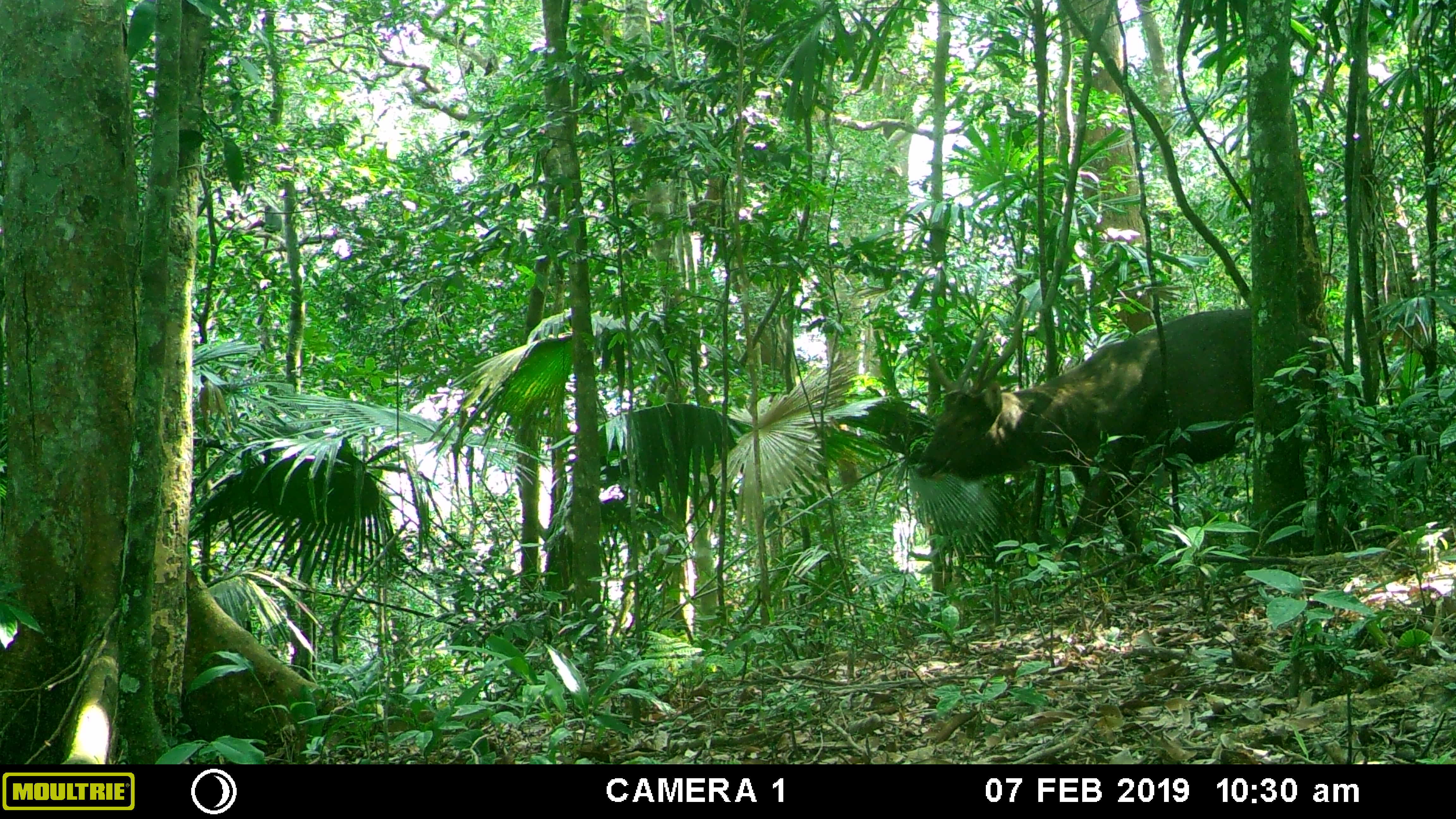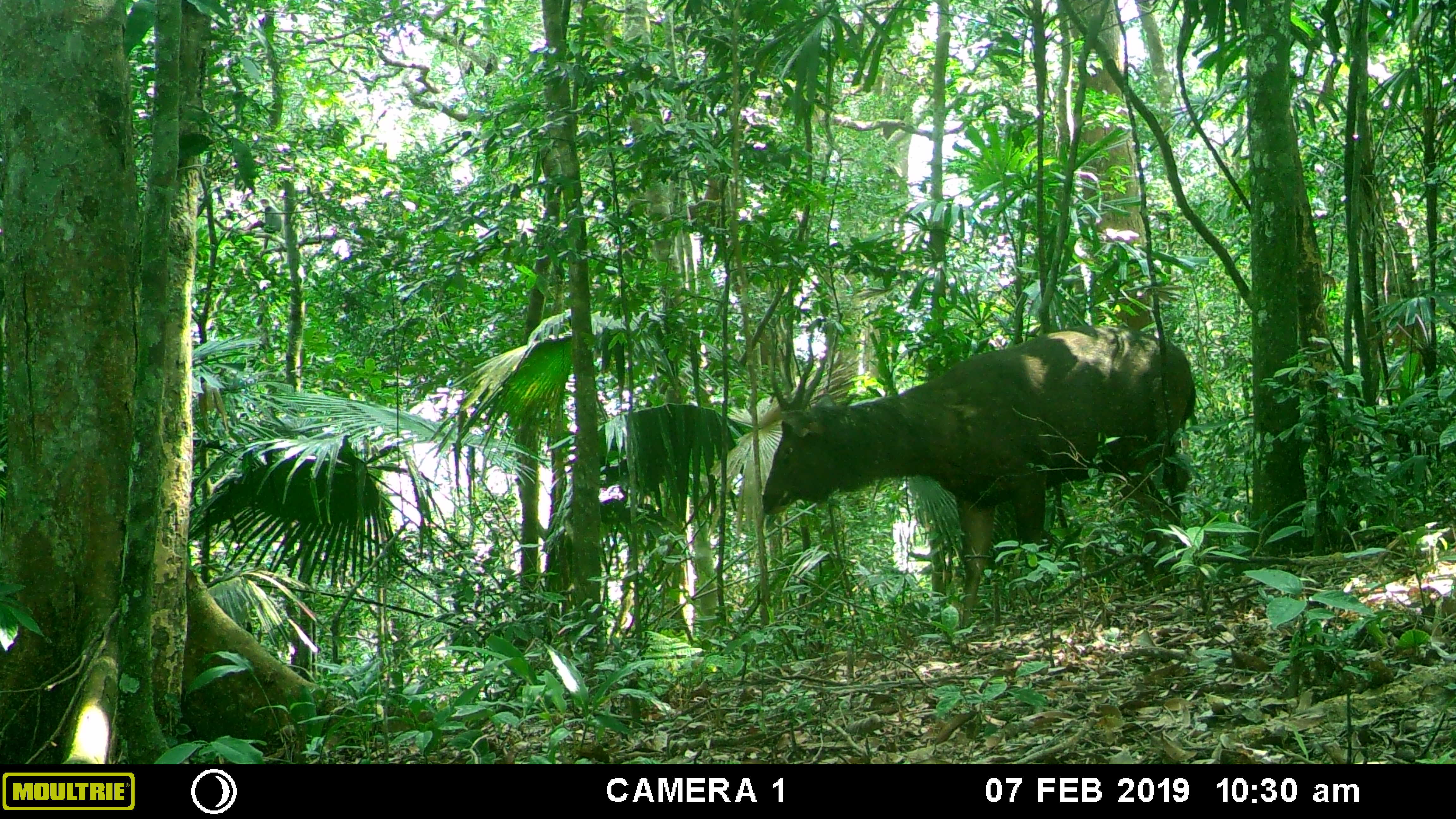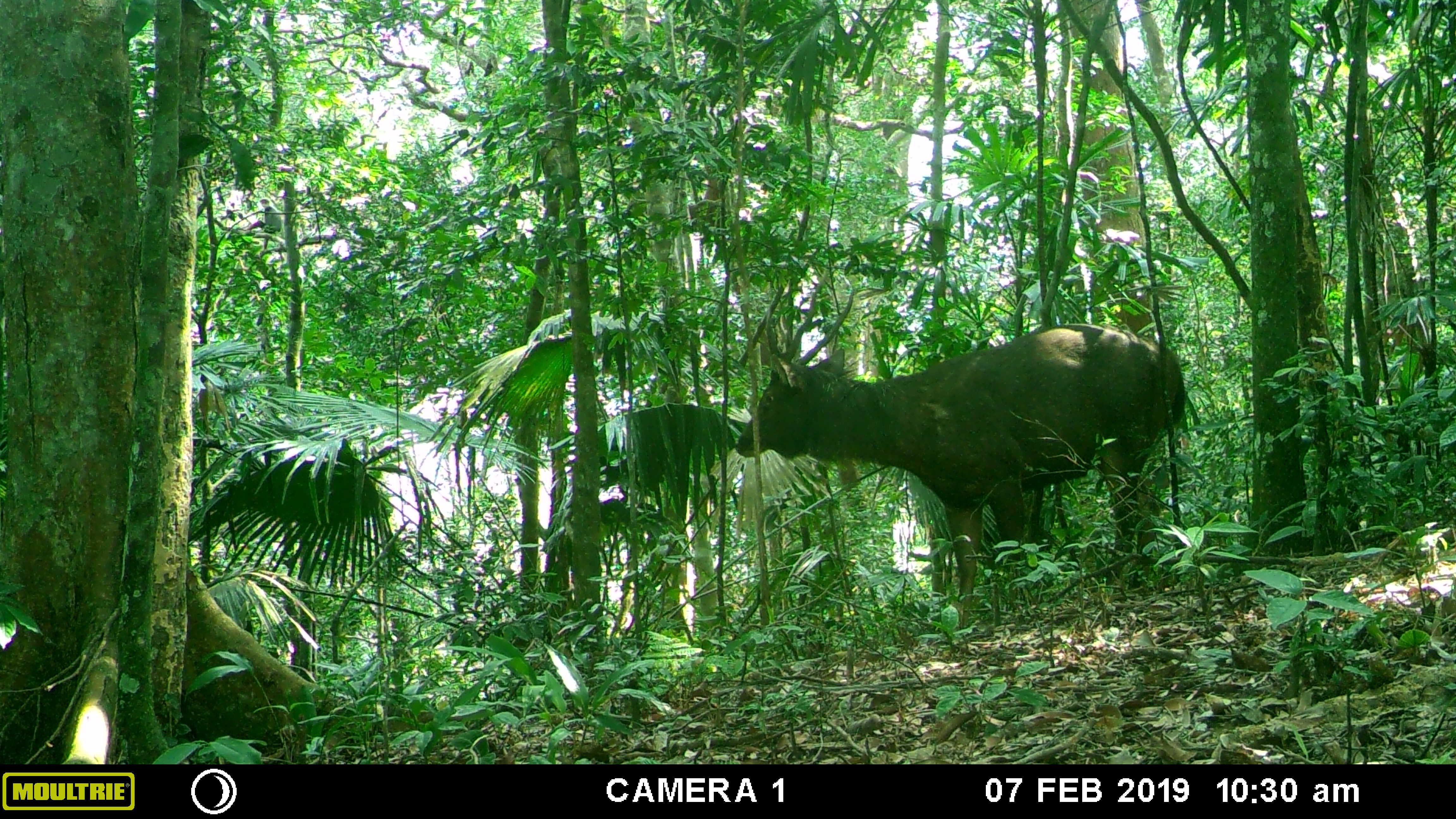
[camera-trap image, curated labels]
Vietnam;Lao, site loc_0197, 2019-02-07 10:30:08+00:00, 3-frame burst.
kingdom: Animalia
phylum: Chordata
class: Mammalia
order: Artiodactyla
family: Cervidae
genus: Rusa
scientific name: Rusa unicolor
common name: sambar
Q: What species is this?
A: Sambar (Rusa unicolor).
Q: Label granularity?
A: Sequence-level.